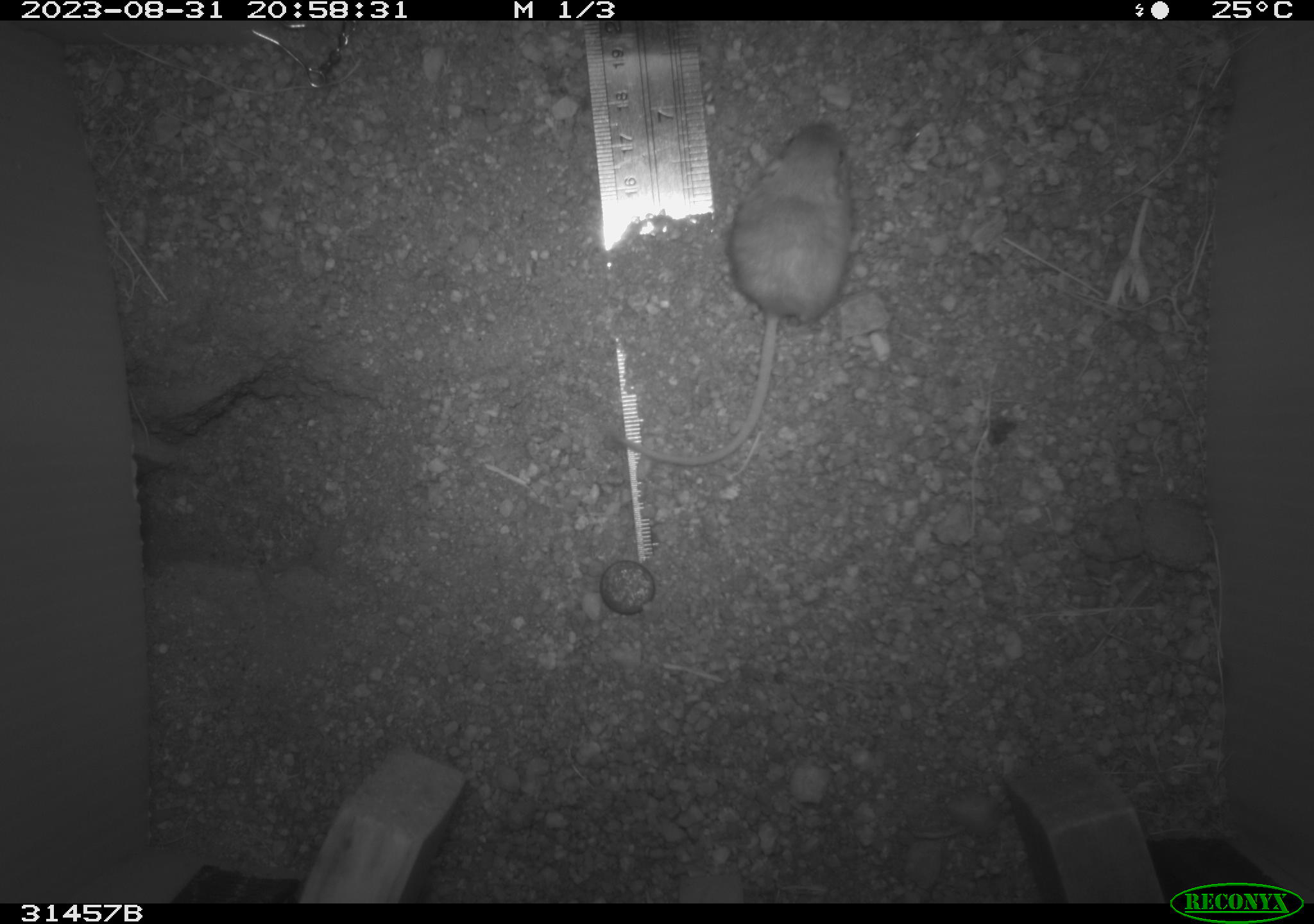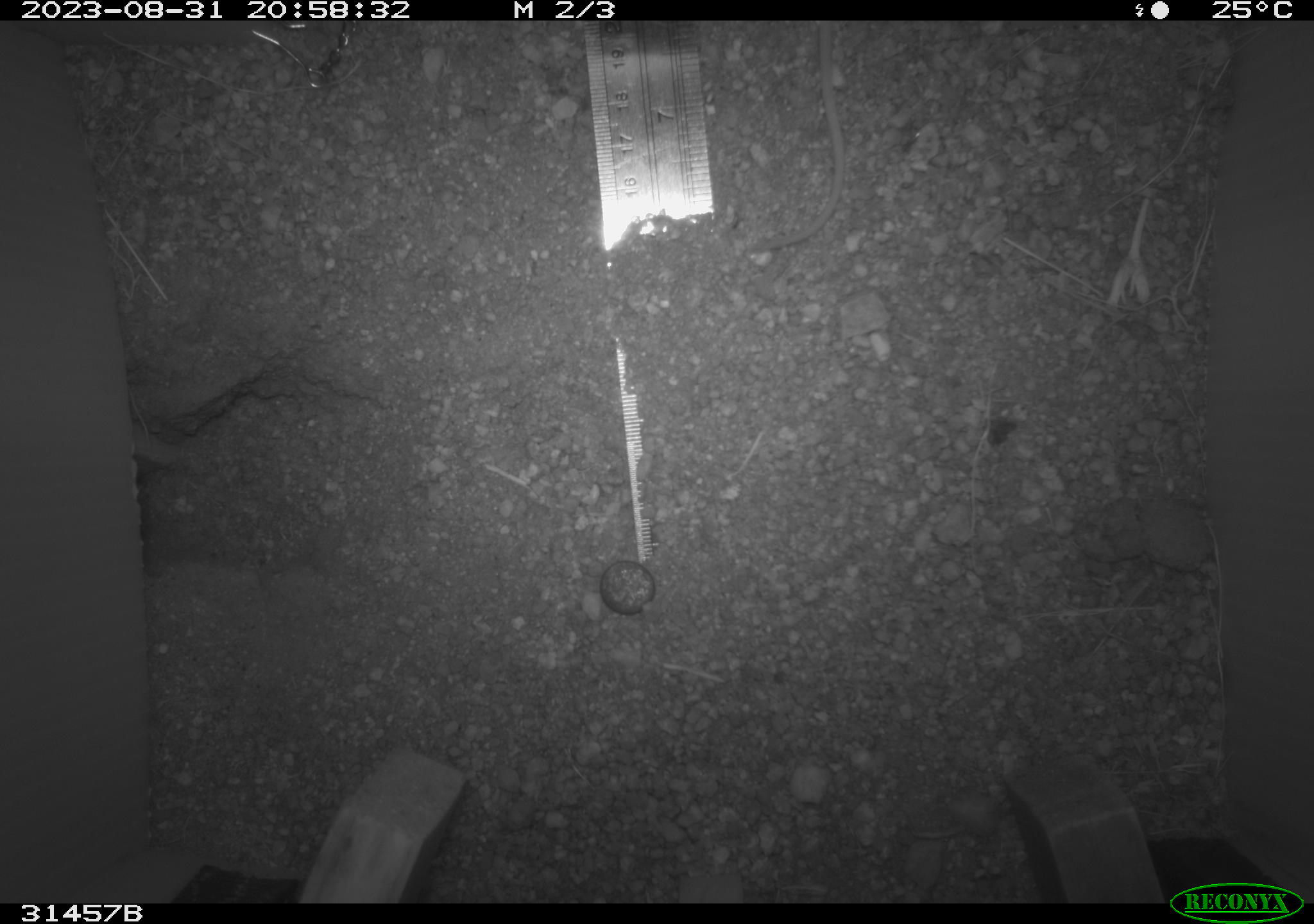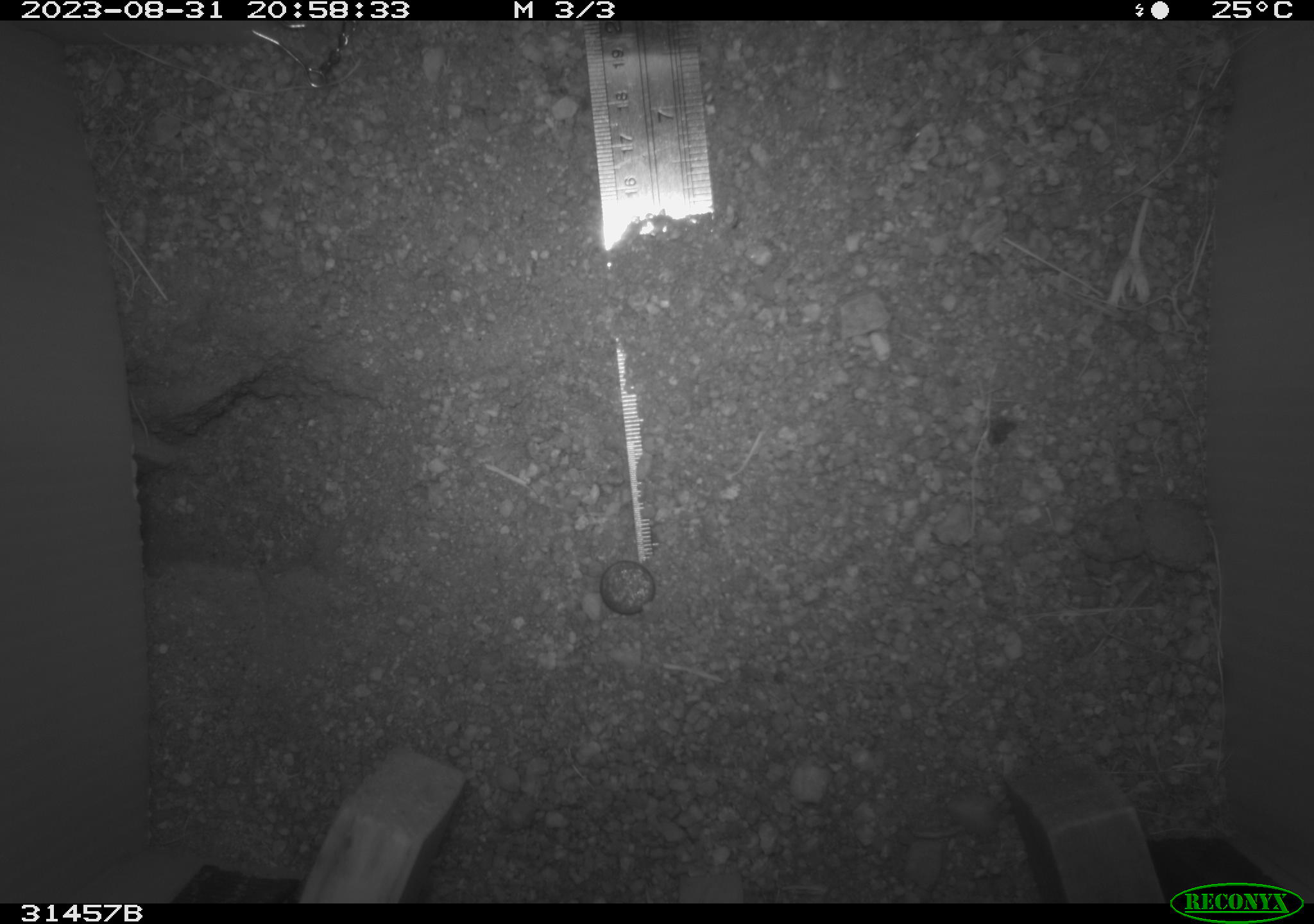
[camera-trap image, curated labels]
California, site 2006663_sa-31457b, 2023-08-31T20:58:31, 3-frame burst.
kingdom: Animalia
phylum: Chordata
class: Mammalia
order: Rodentia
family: Heteromyidae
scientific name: Heteromyidae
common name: kangaroo rats and pocket mice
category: heteromyidae family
Heteromyidae family (kangaroo rats and pocket mice) (Heteromyidae).